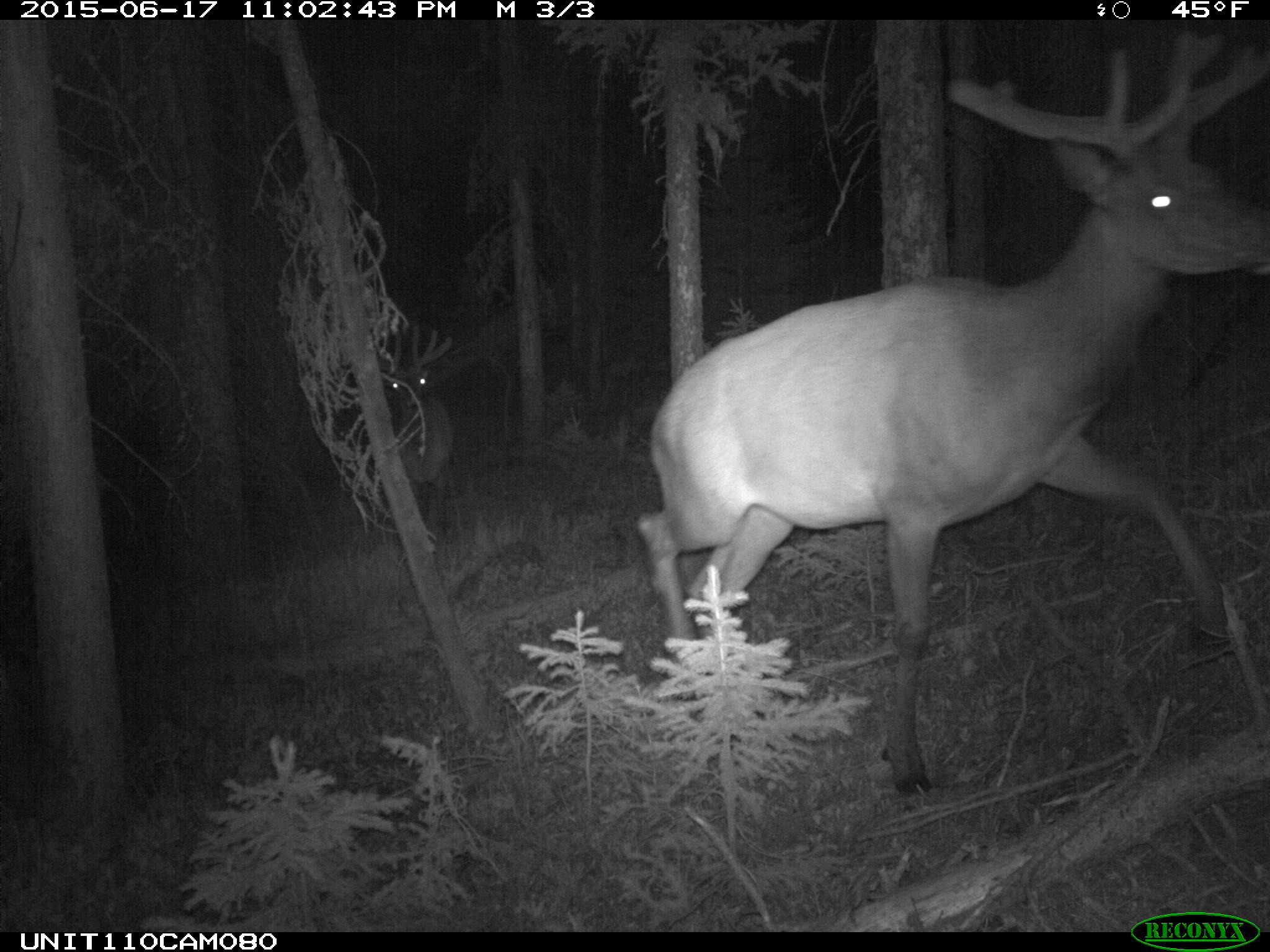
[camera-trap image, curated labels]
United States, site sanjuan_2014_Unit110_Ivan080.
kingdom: Animalia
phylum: Chordata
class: Mammalia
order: Artiodactyla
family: Cervidae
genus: Cervus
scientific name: Cervus elaphus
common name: red deer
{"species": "Cervus elaphus (red deer)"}